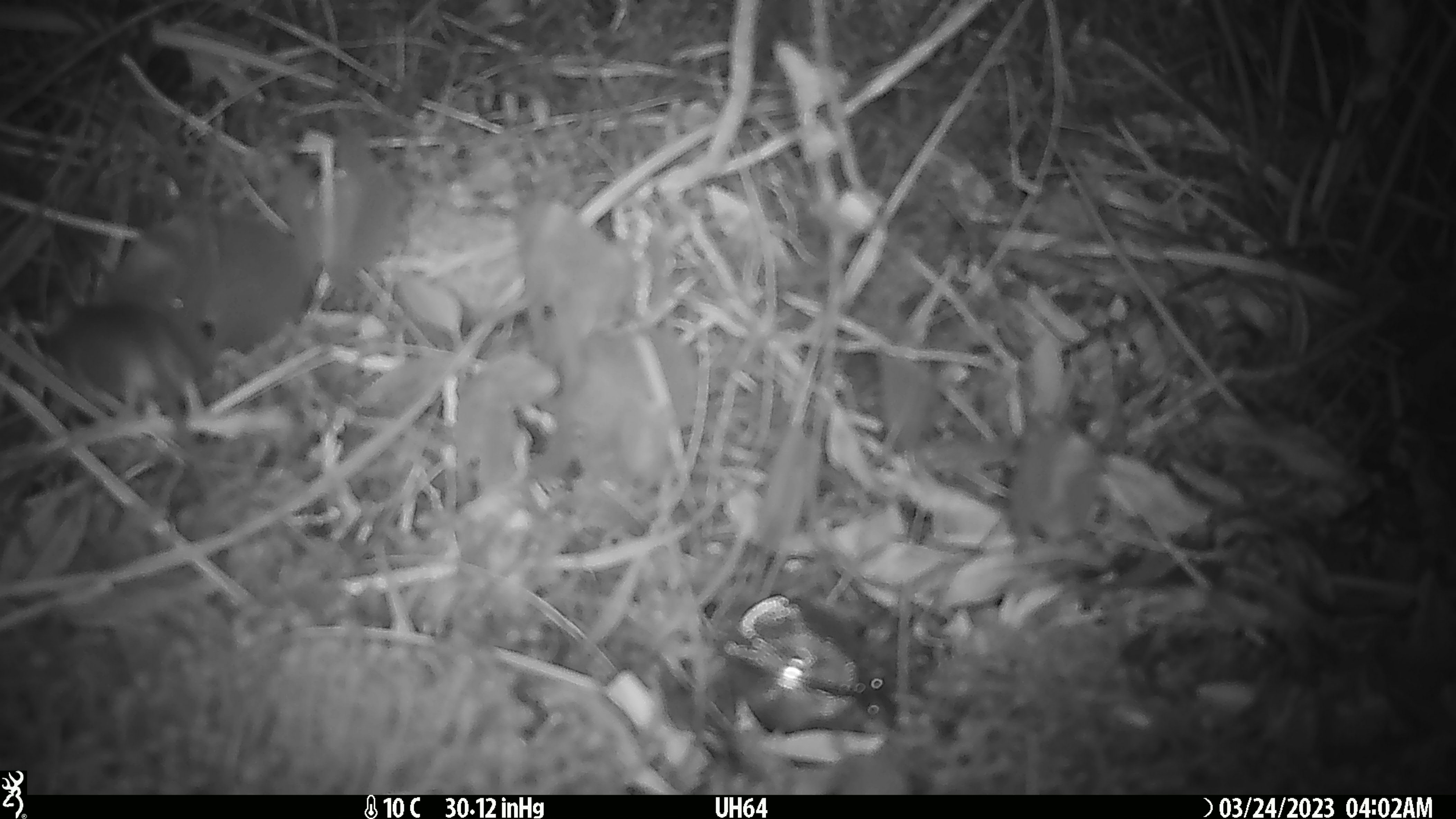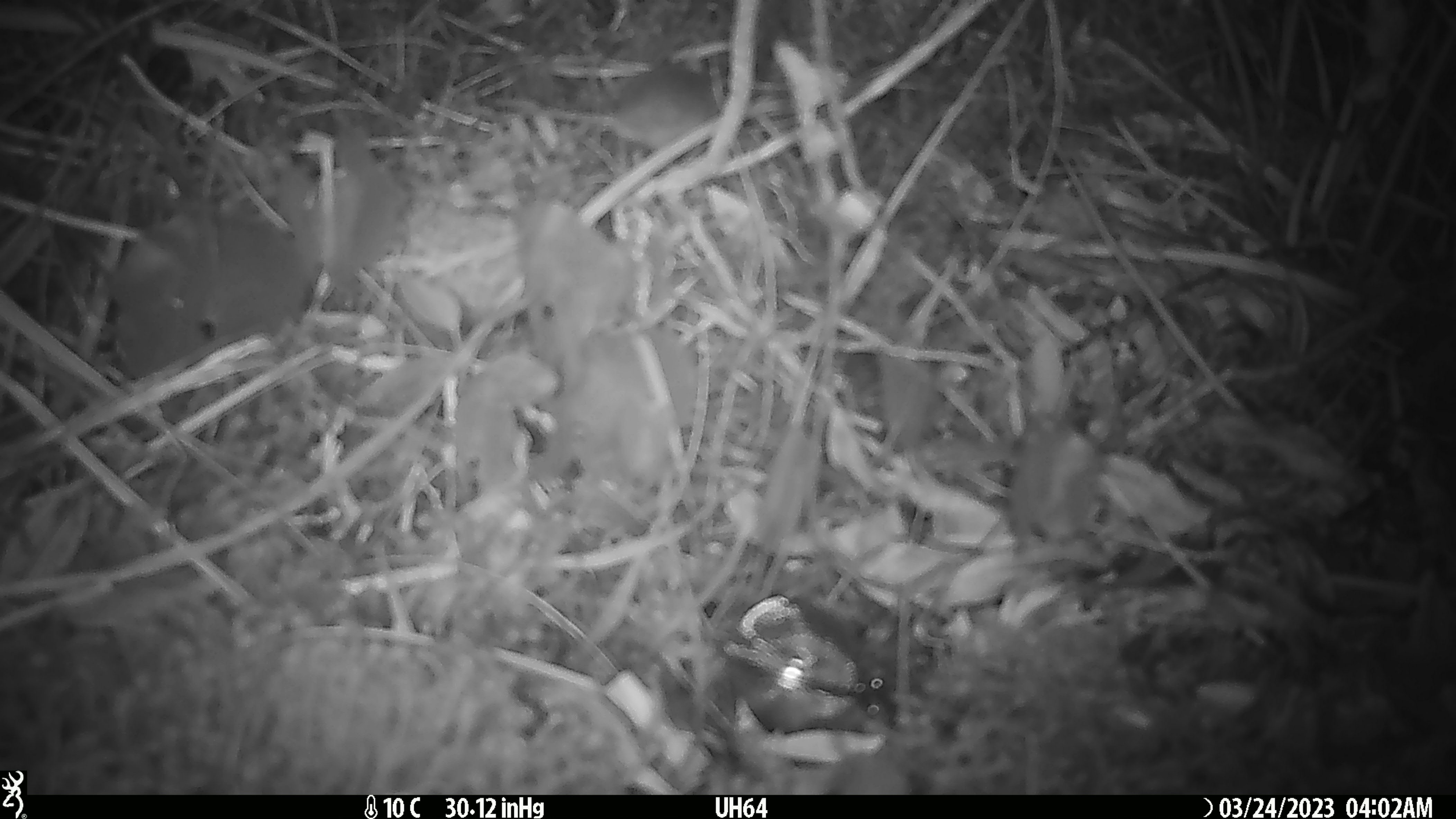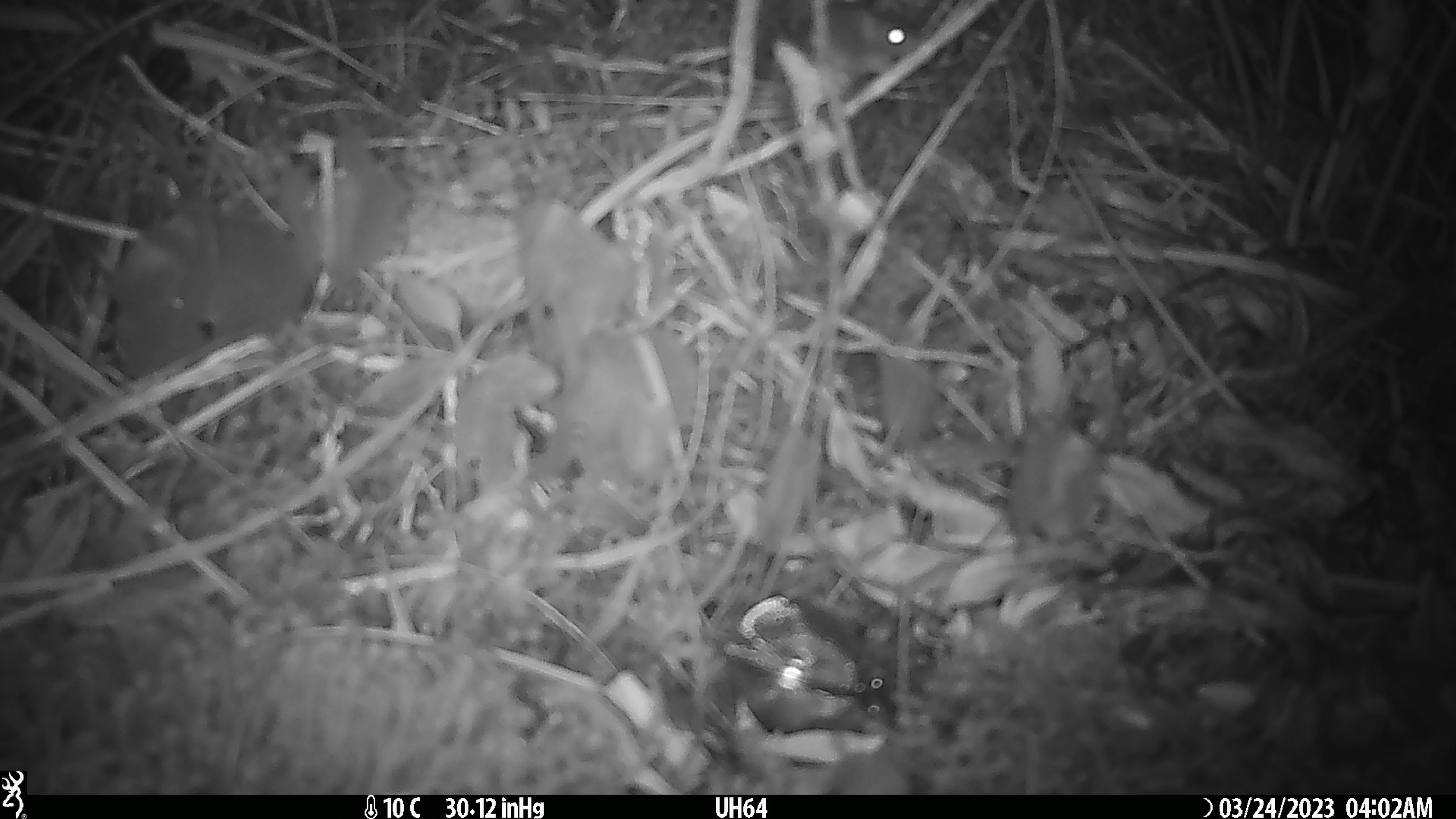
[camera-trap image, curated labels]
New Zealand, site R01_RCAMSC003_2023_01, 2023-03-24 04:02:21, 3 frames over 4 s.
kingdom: Animalia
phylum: Chordata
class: Mammalia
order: Rodentia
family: Muridae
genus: Mus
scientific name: Mus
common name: mouse